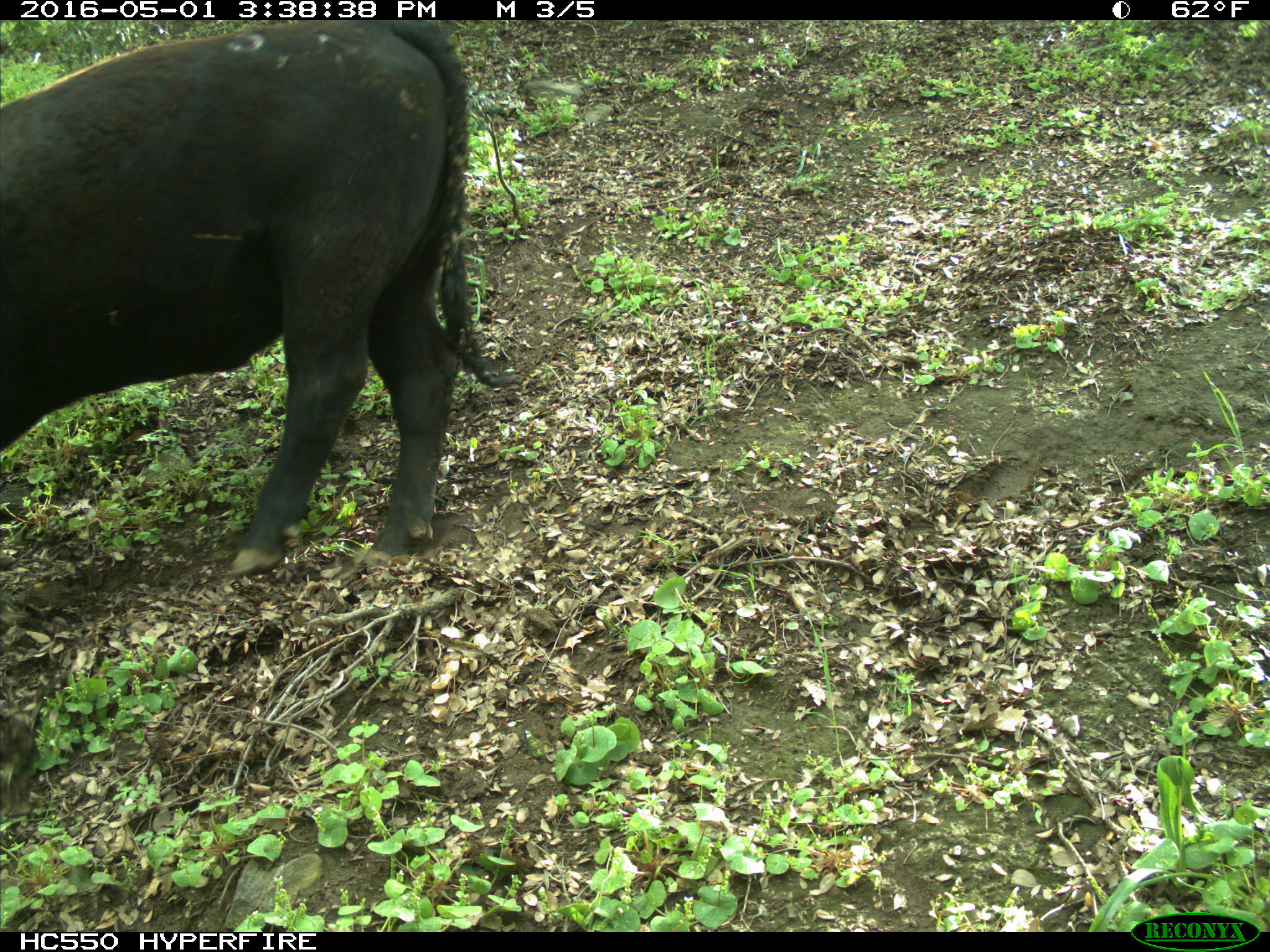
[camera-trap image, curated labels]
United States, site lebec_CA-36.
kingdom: Animalia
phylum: Chordata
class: Mammalia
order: Artiodactyla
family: Bovidae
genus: Bos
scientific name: Bos taurus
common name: domestic cow